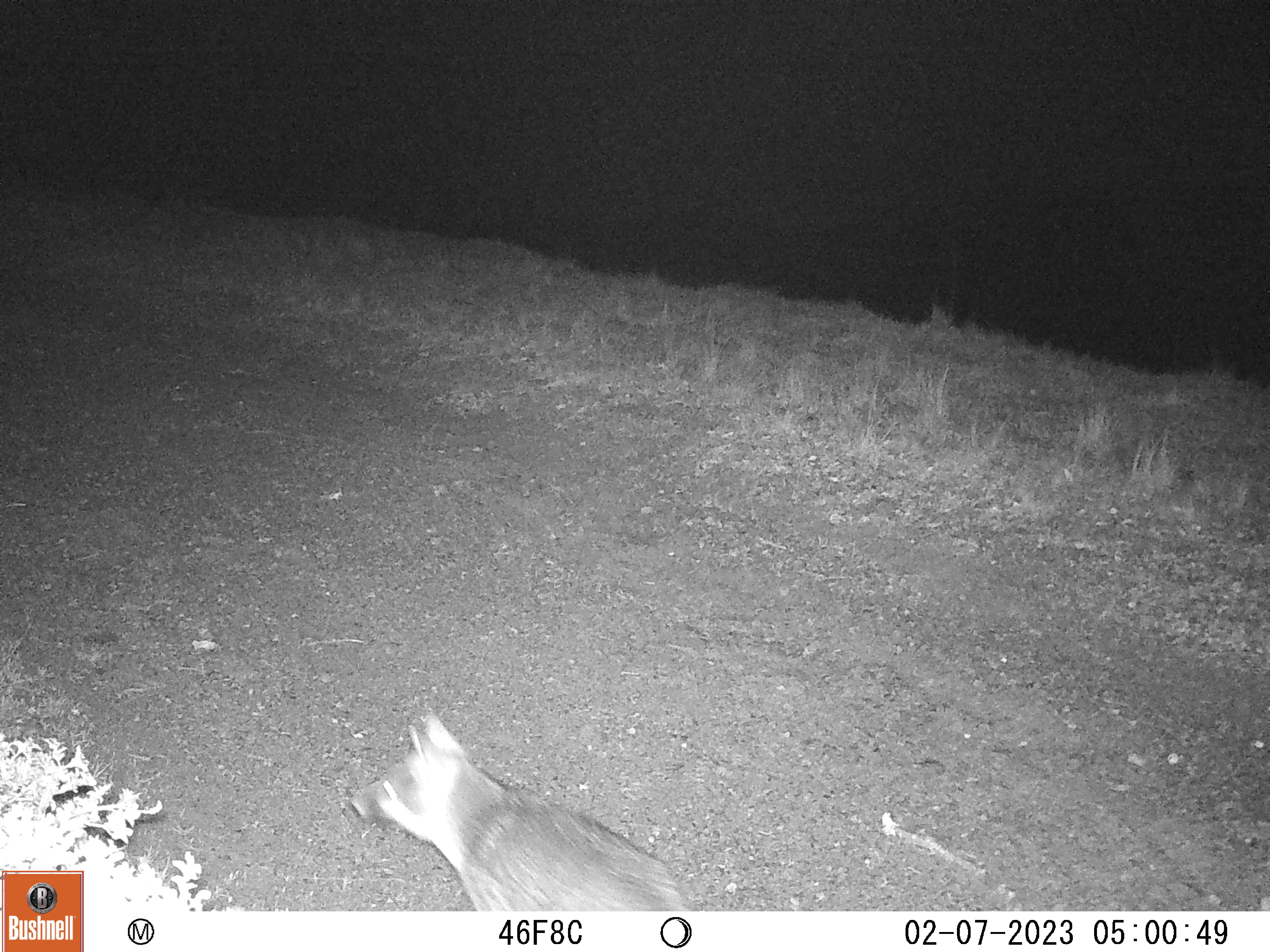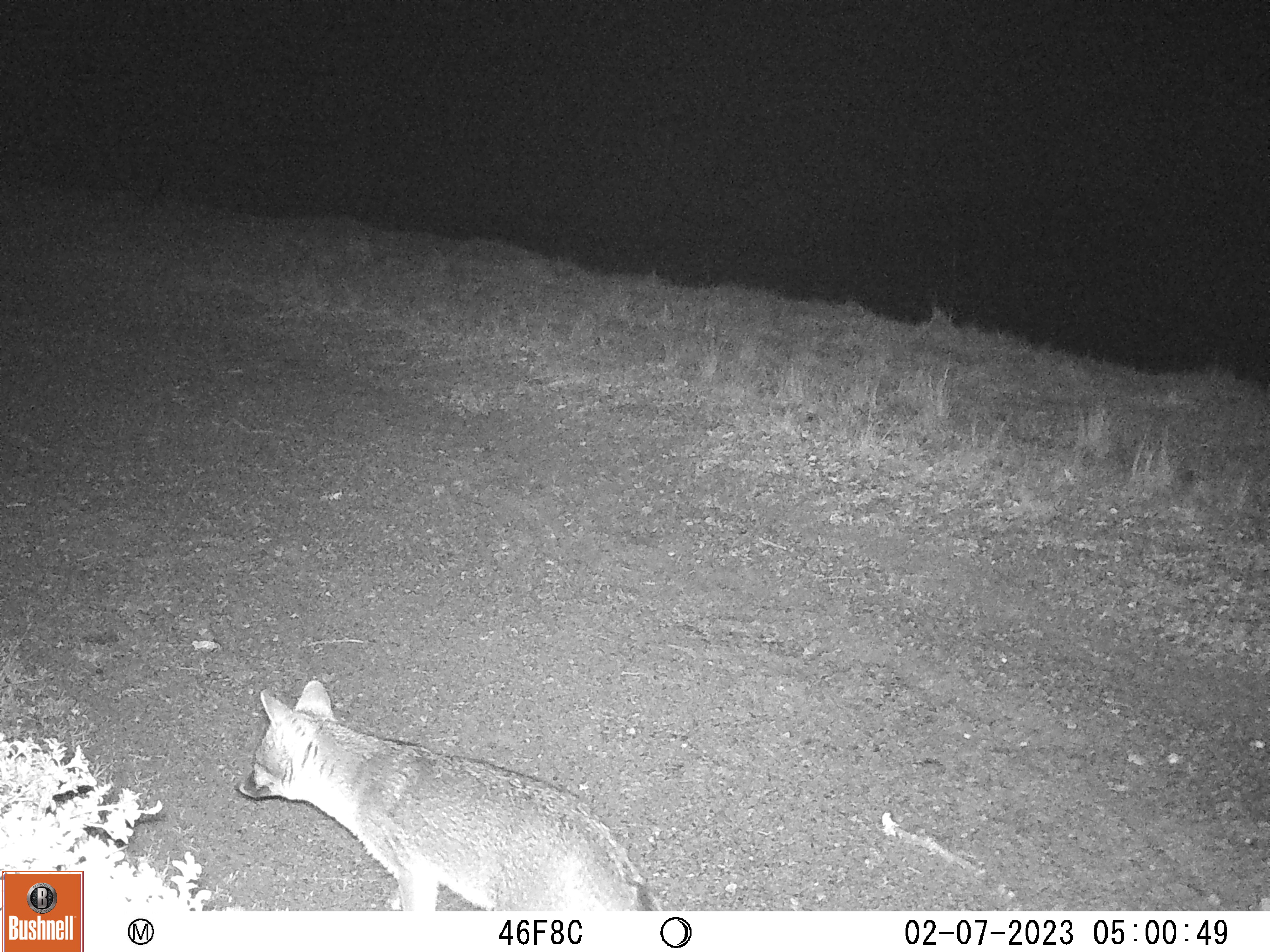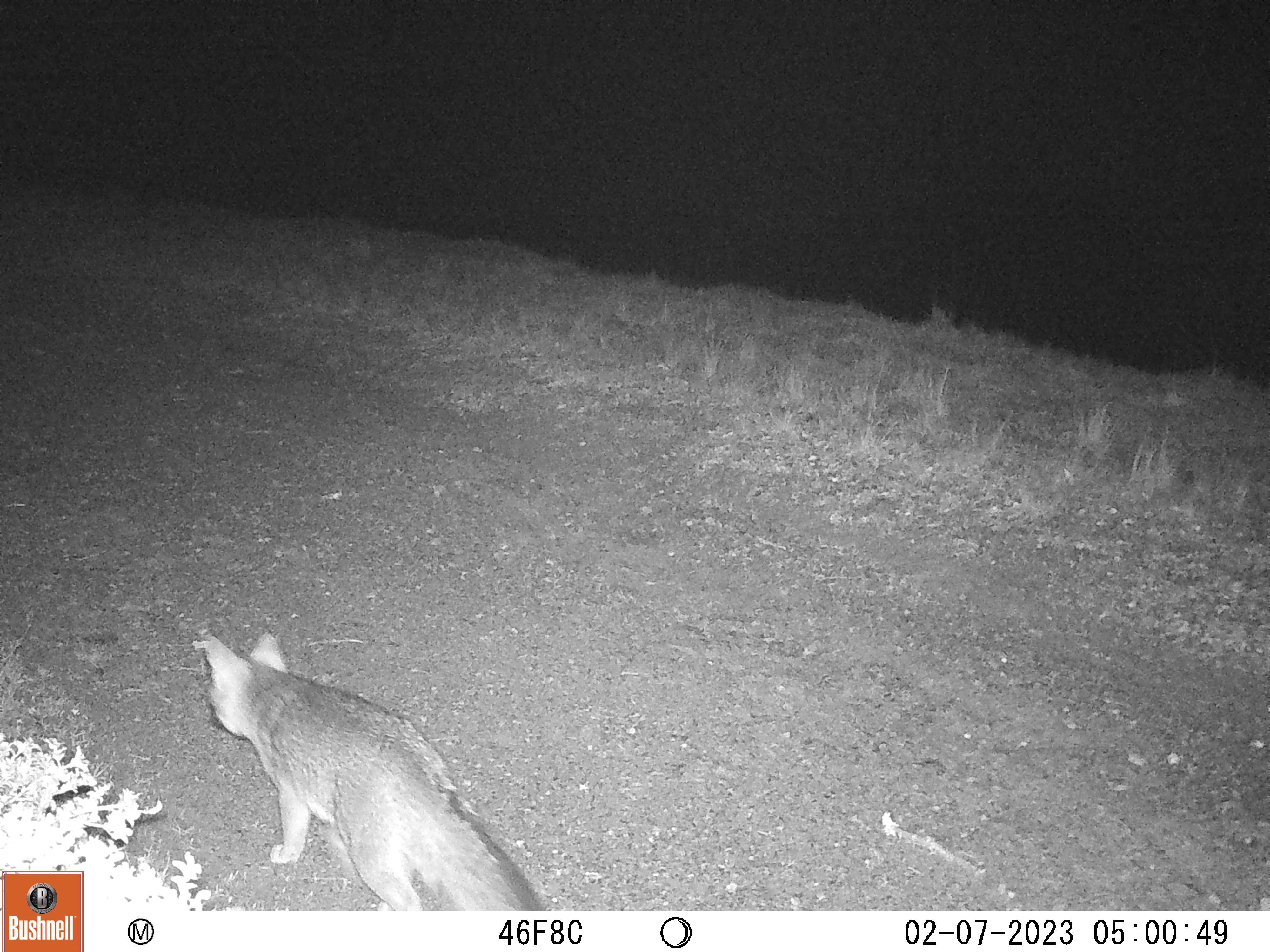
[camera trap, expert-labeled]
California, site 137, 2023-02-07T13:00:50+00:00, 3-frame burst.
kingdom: Animalia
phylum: Chordata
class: Mammalia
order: Carnivora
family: Canidae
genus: Urocyon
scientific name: Urocyon cinereoargenteus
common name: gray fox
Gray fox (Urocyon cinereoargenteus).